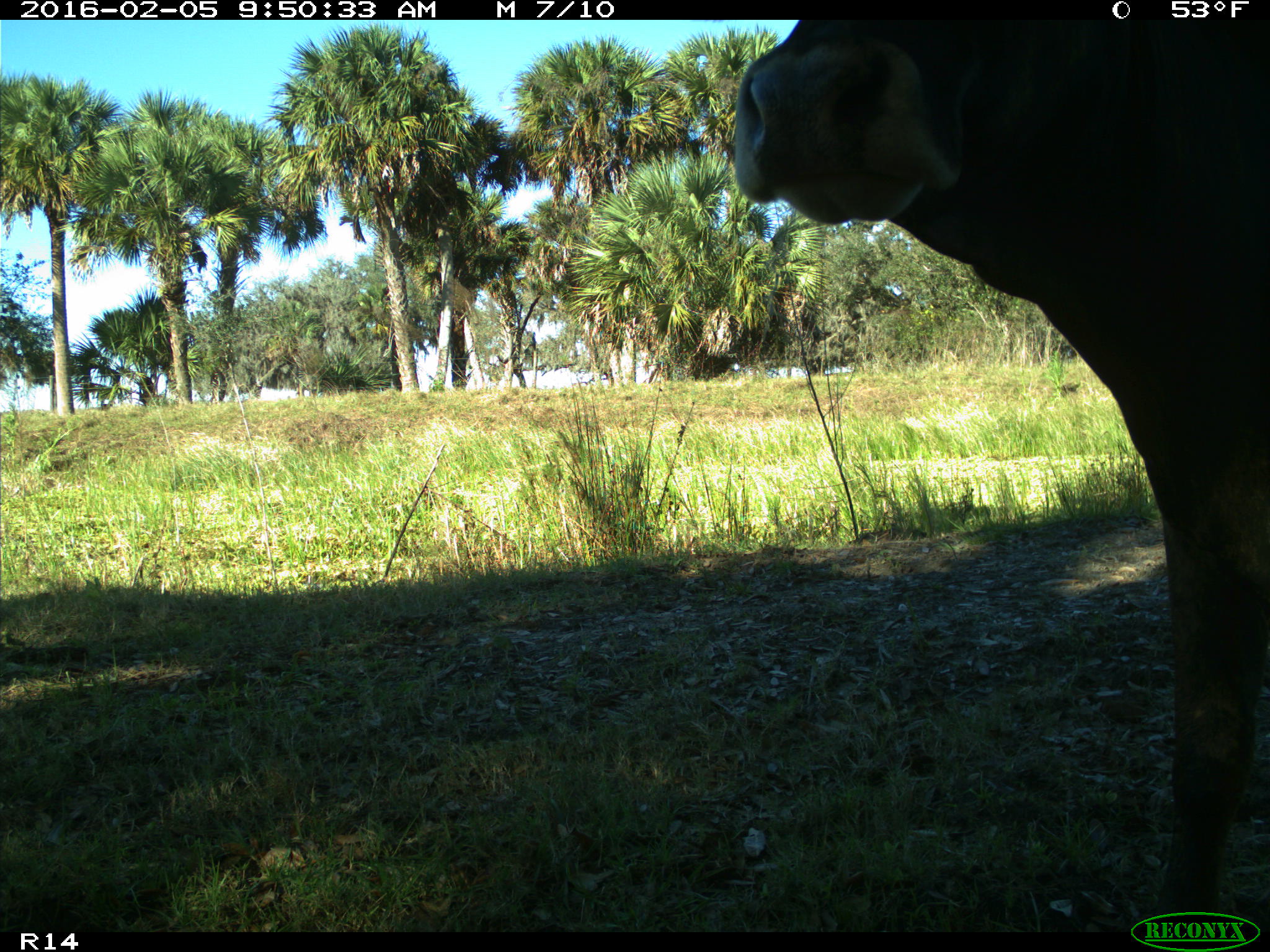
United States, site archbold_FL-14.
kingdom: Animalia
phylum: Chordata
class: Mammalia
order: Artiodactyla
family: Bovidae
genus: Bos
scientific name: Bos taurus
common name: domestic cow